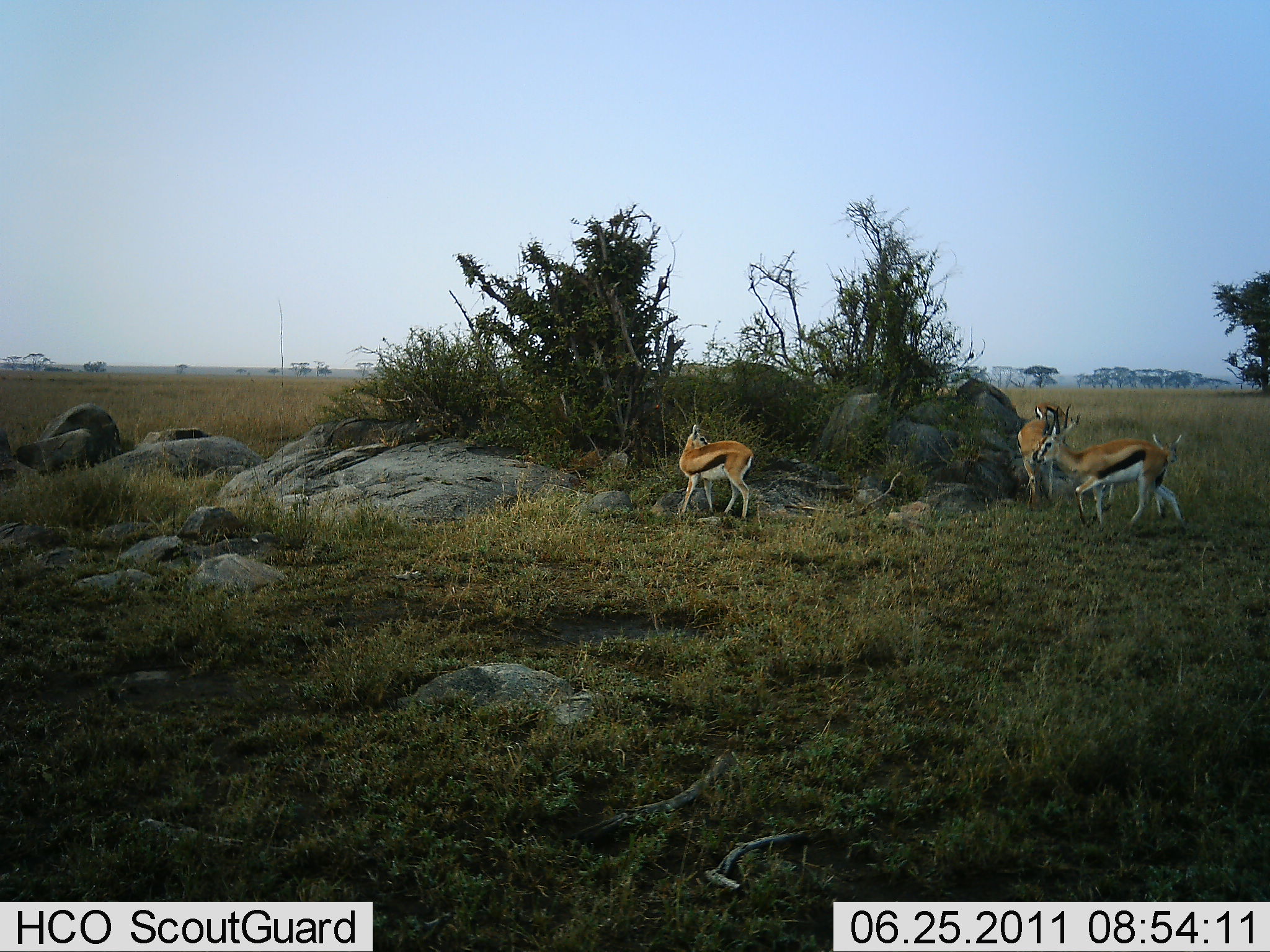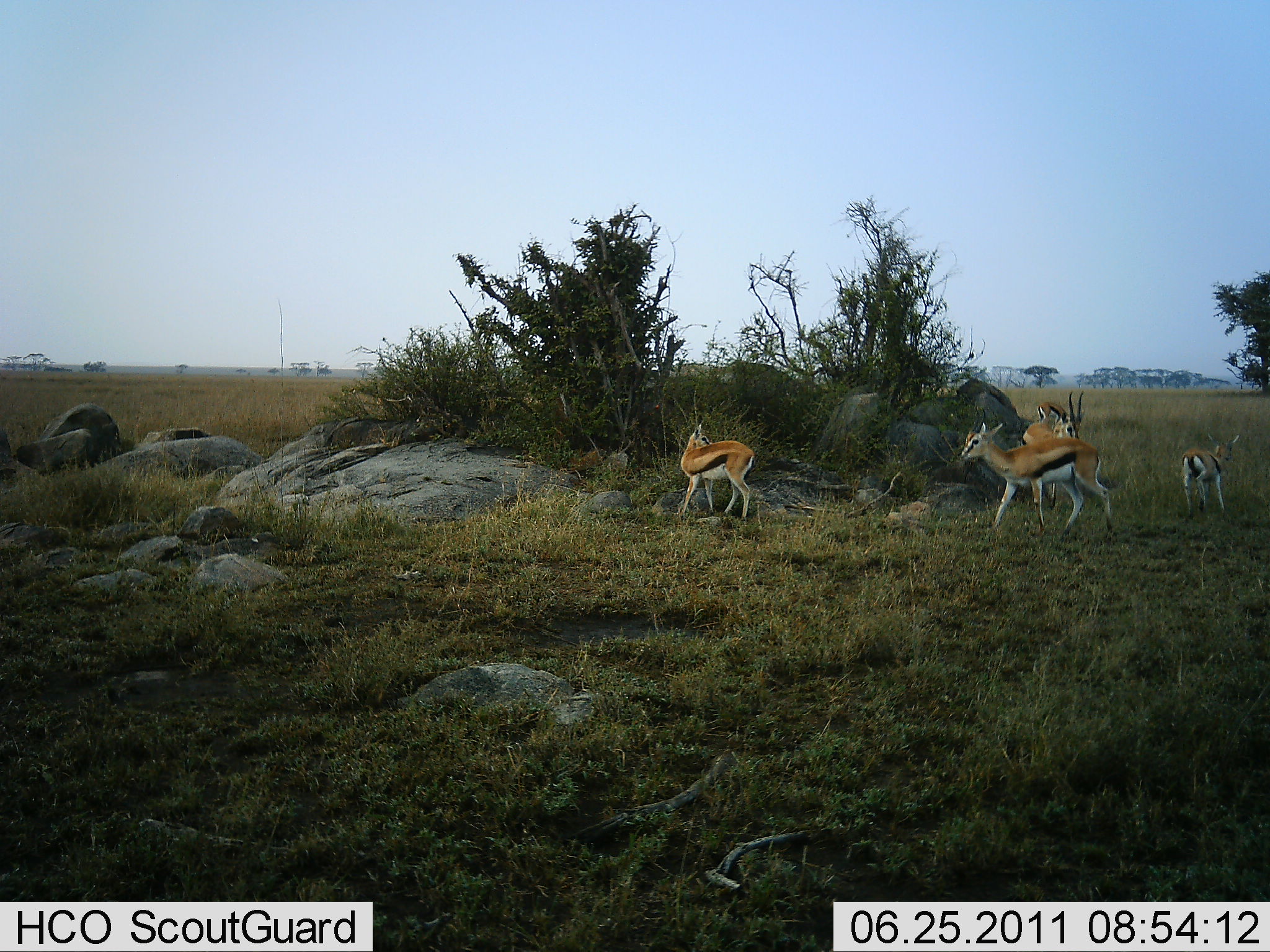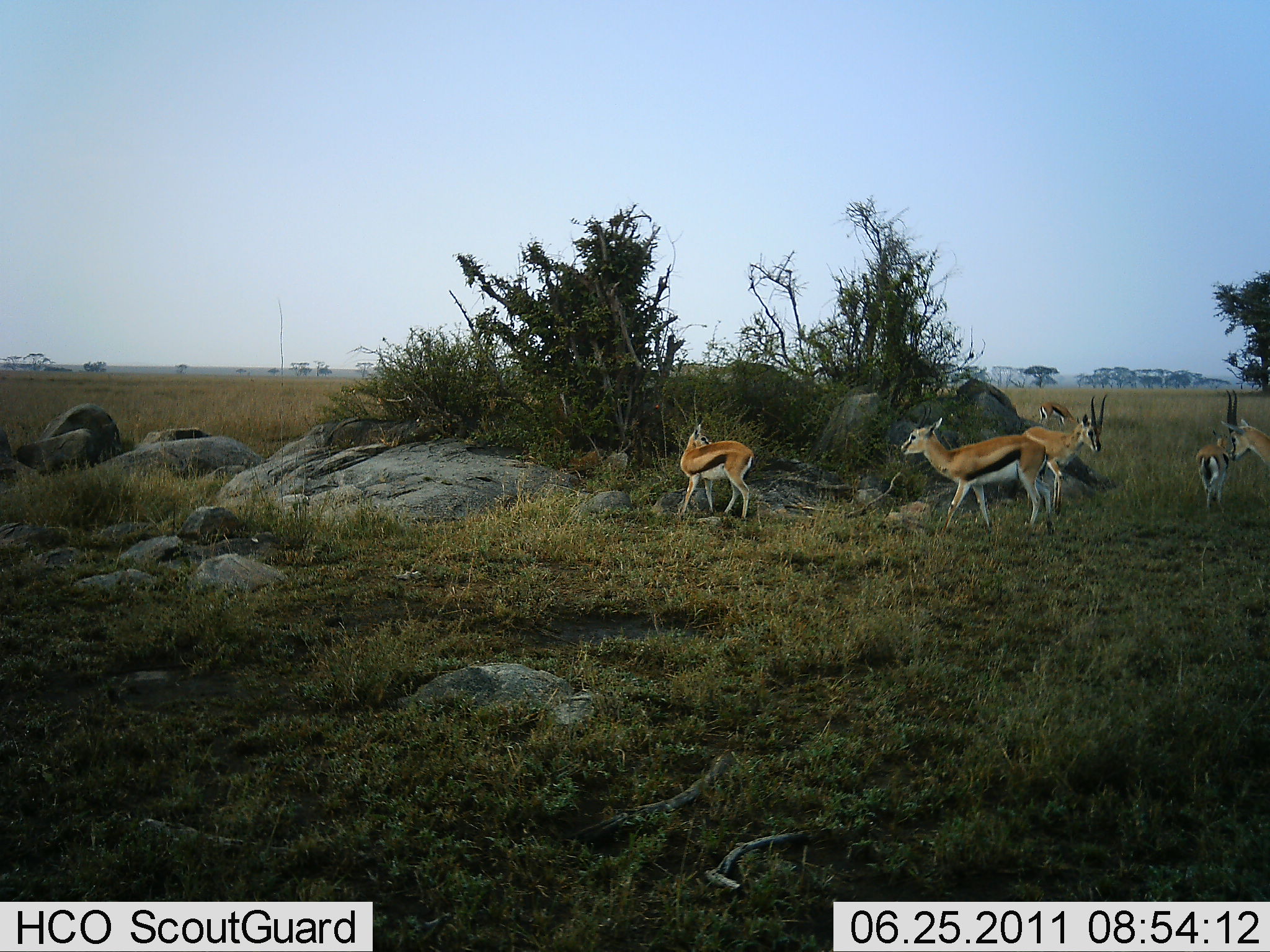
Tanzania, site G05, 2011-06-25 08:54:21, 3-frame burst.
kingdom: Animalia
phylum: Chordata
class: Mammalia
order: Artiodactyla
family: Bovidae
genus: Eudorcas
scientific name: Eudorcas thomsonii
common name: thomson's gazelle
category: gazellethomsons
Gazellethomsons (thomson's gazelle) (Eudorcas thomsonii), count 6. Behavior (volunteer vote fractions): standing 27%, resting 0%, moving 100%, interacting 0%. Young present (vote fraction): 18%. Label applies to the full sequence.